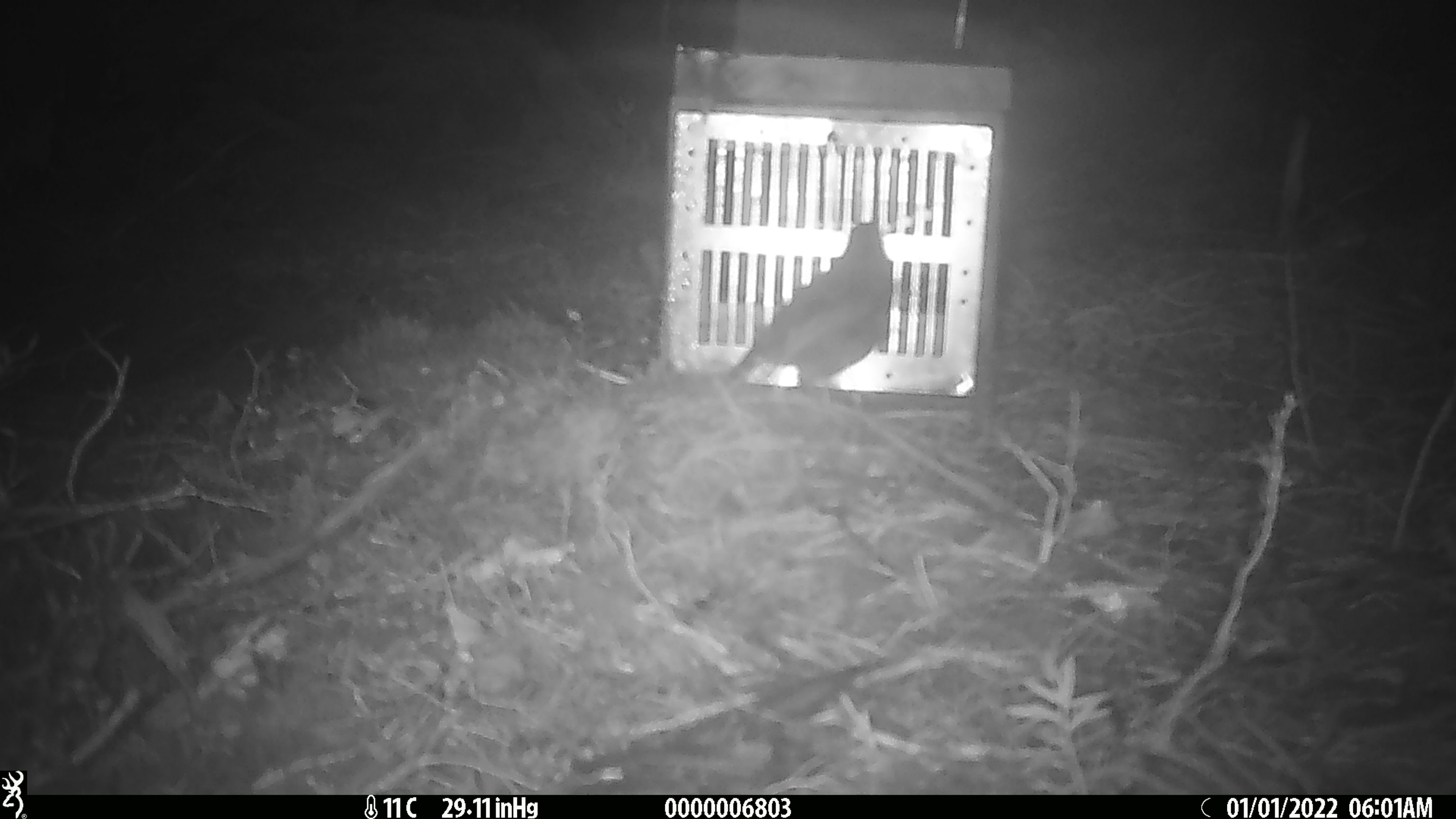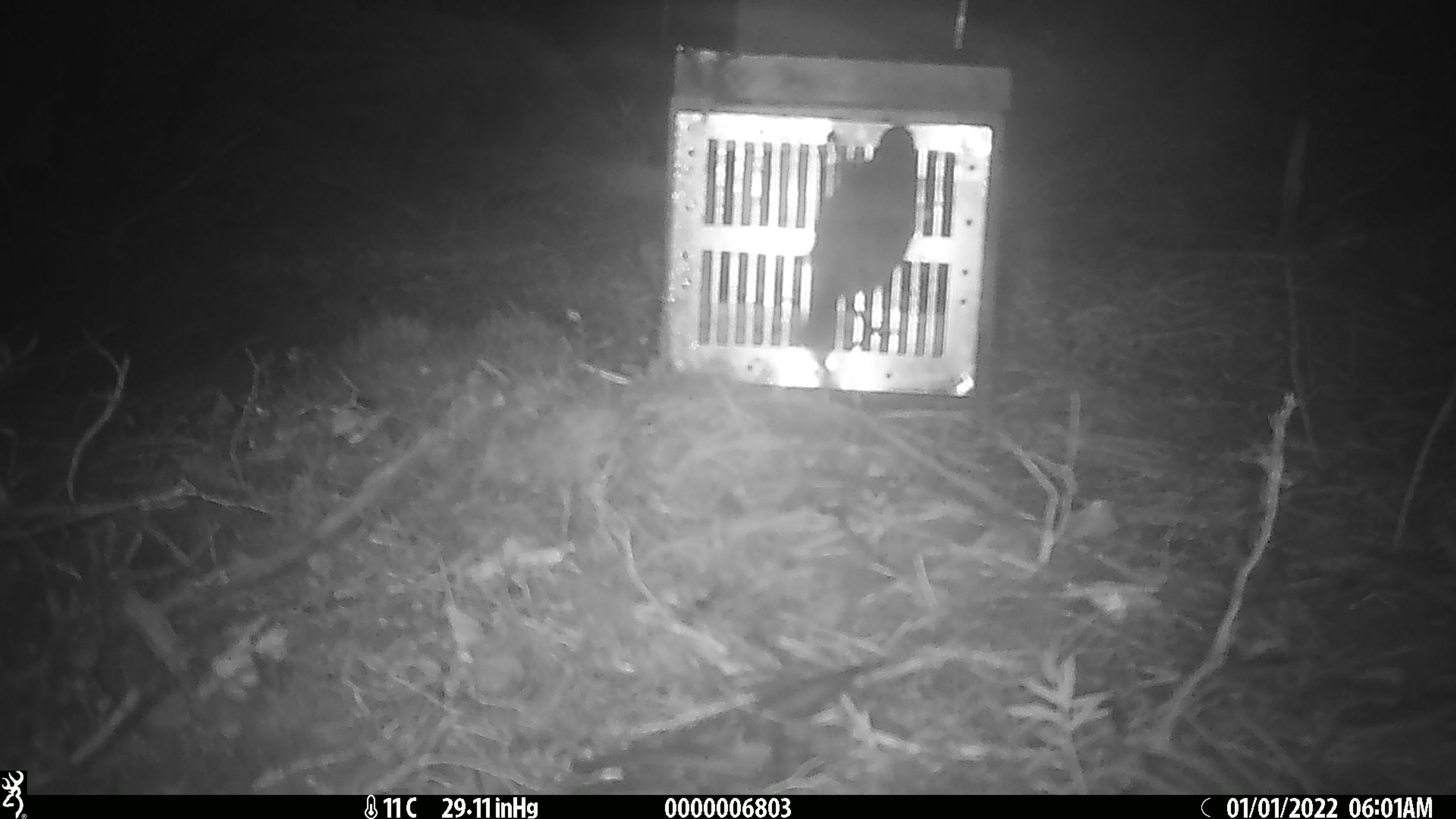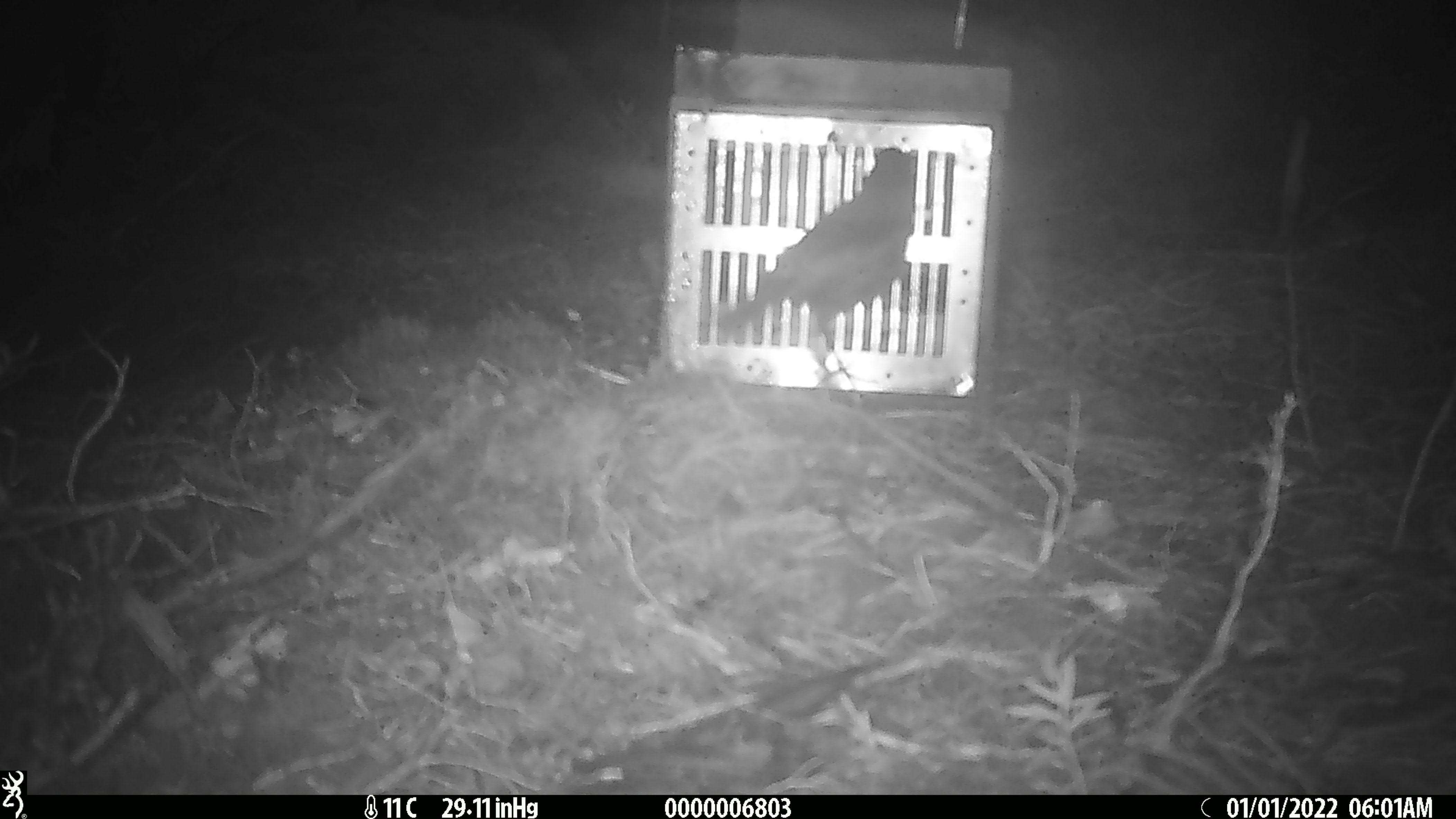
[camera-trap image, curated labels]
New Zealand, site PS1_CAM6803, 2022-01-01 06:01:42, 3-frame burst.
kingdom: Animalia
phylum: Chordata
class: Aves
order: Passeriformes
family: Petroicidae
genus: Petroica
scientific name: Petroica australis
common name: new zealand robin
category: robin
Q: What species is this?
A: Robin (new zealand robin) (Petroica australis).